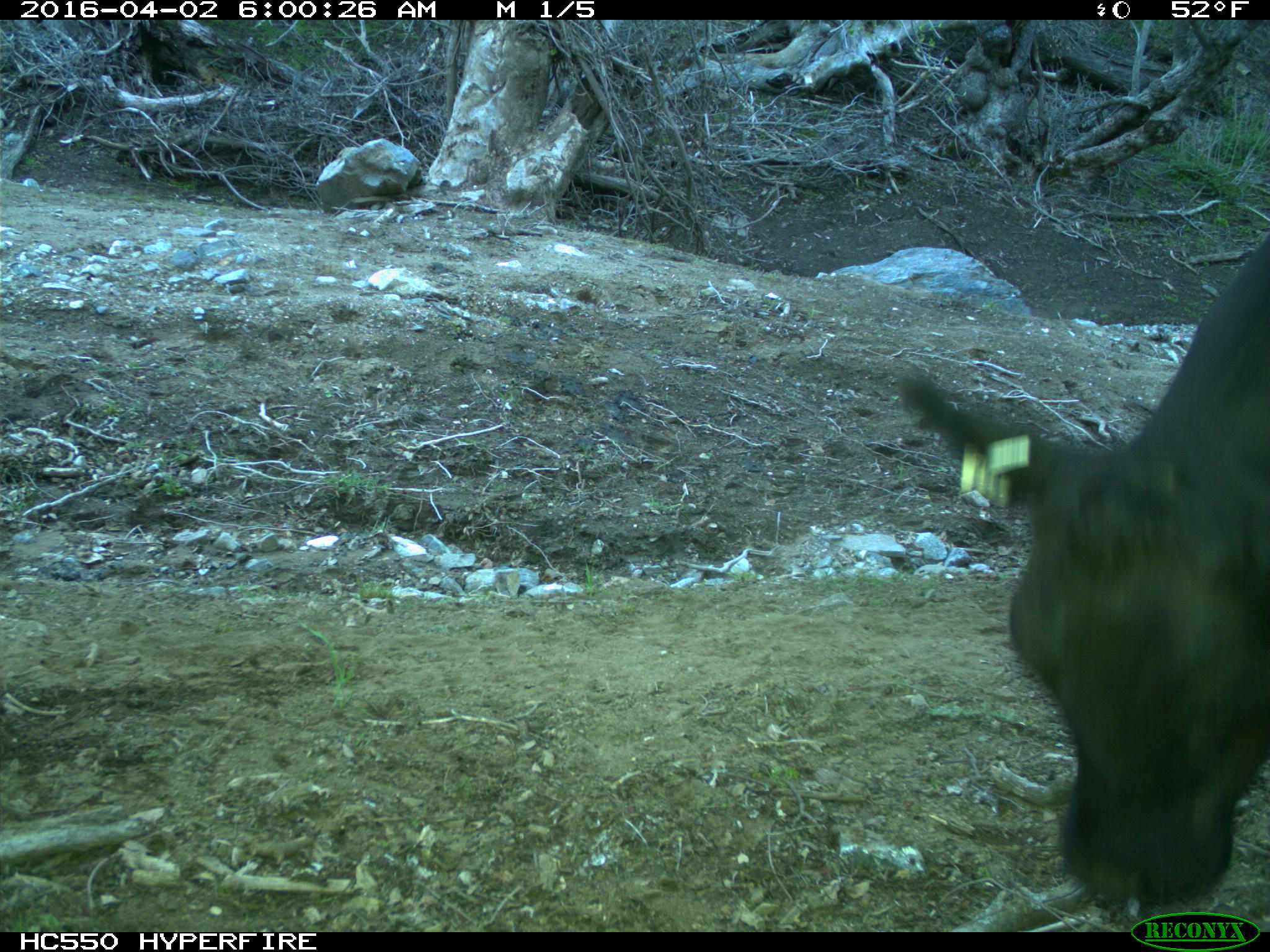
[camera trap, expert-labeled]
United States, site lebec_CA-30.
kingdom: Animalia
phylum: Chordata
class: Mammalia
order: Artiodactyla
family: Bovidae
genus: Bos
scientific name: Bos taurus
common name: domestic cow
Bos taurus (domestic cow).